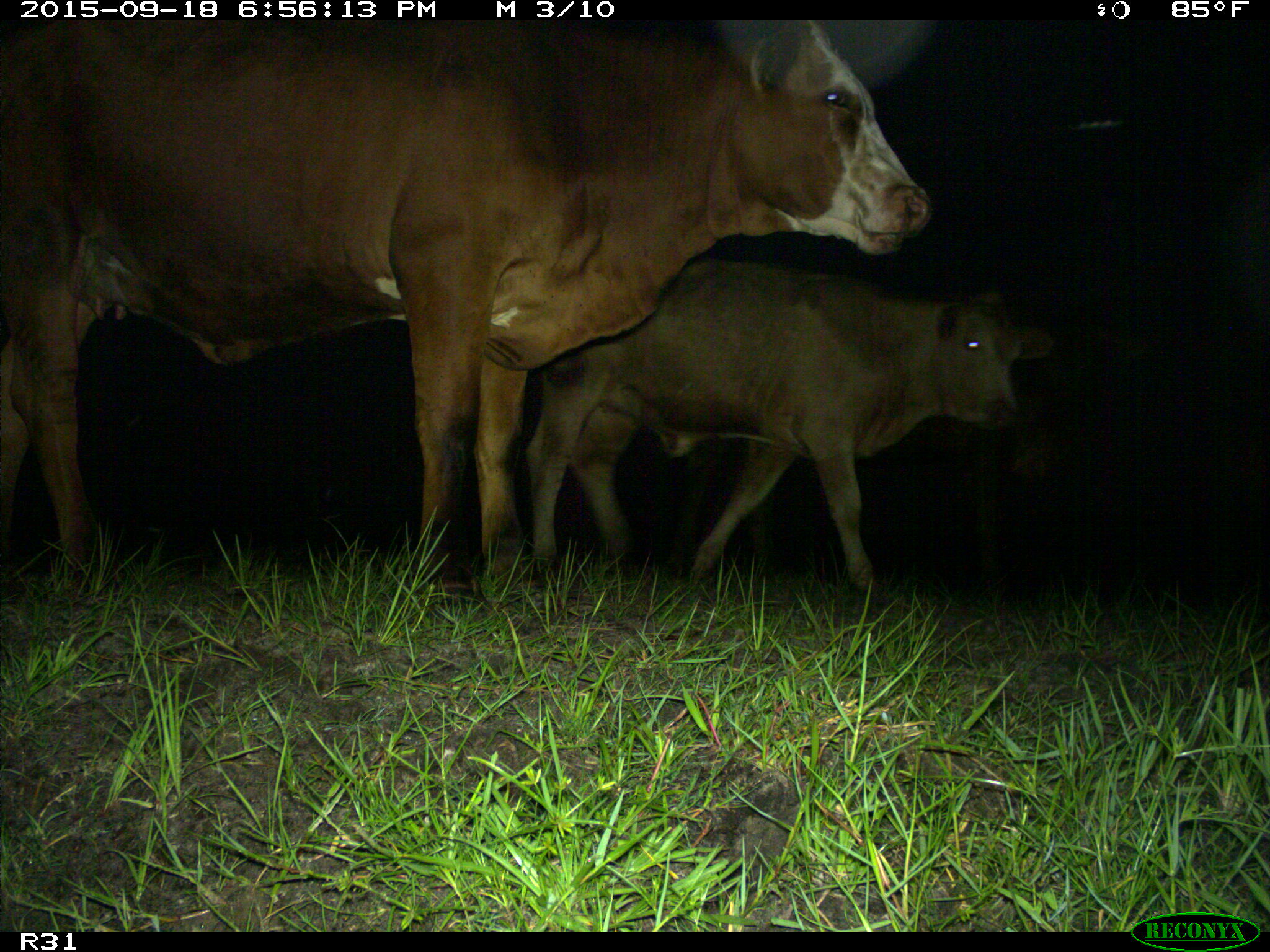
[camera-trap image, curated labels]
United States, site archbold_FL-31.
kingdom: Animalia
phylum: Chordata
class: Mammalia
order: Artiodactyla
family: Bovidae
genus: Bos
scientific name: Bos taurus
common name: domestic cow